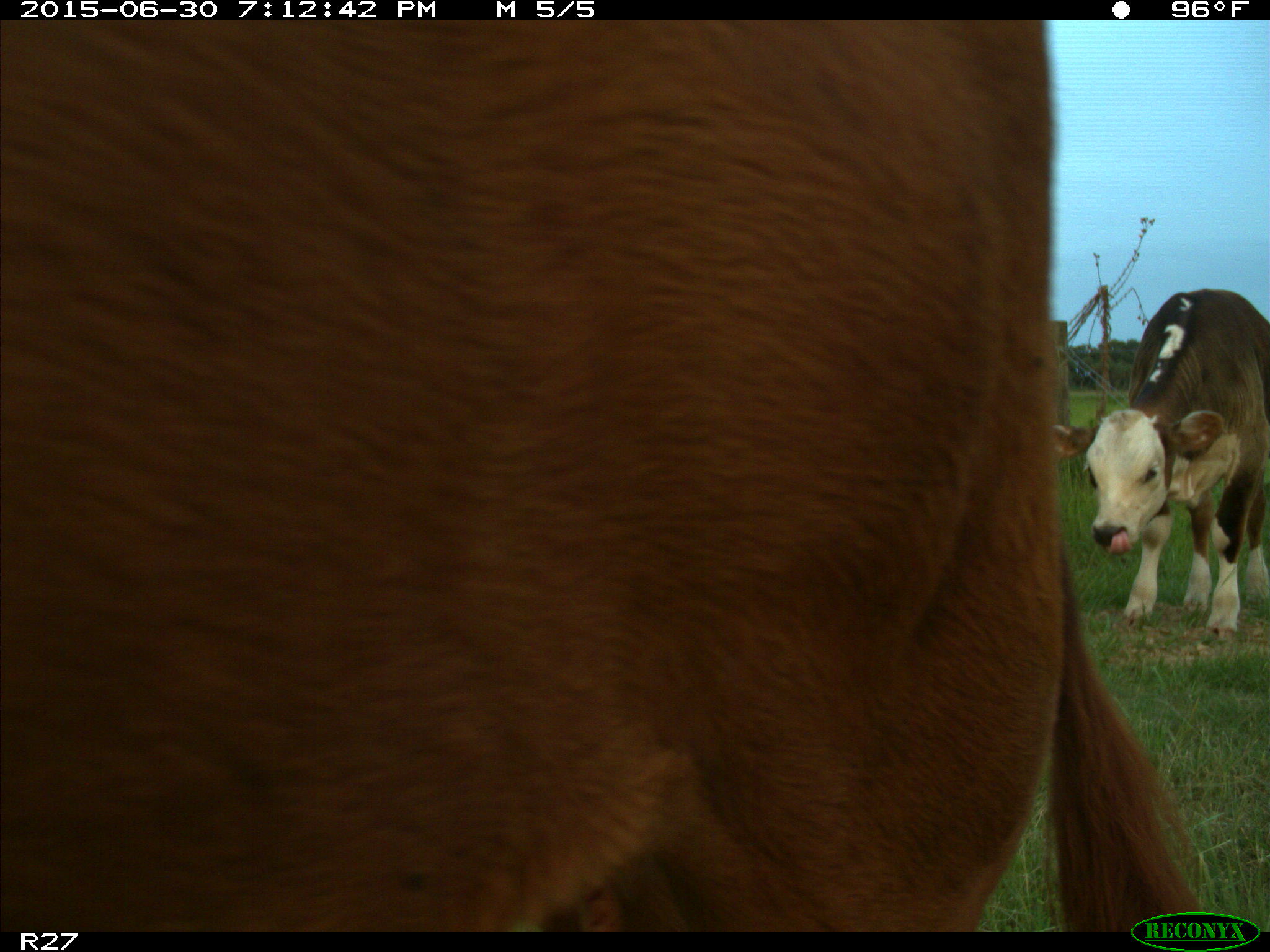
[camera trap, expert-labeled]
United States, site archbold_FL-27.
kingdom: Animalia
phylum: Chordata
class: Mammalia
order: Artiodactyla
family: Bovidae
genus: Bos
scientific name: Bos taurus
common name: domestic cow